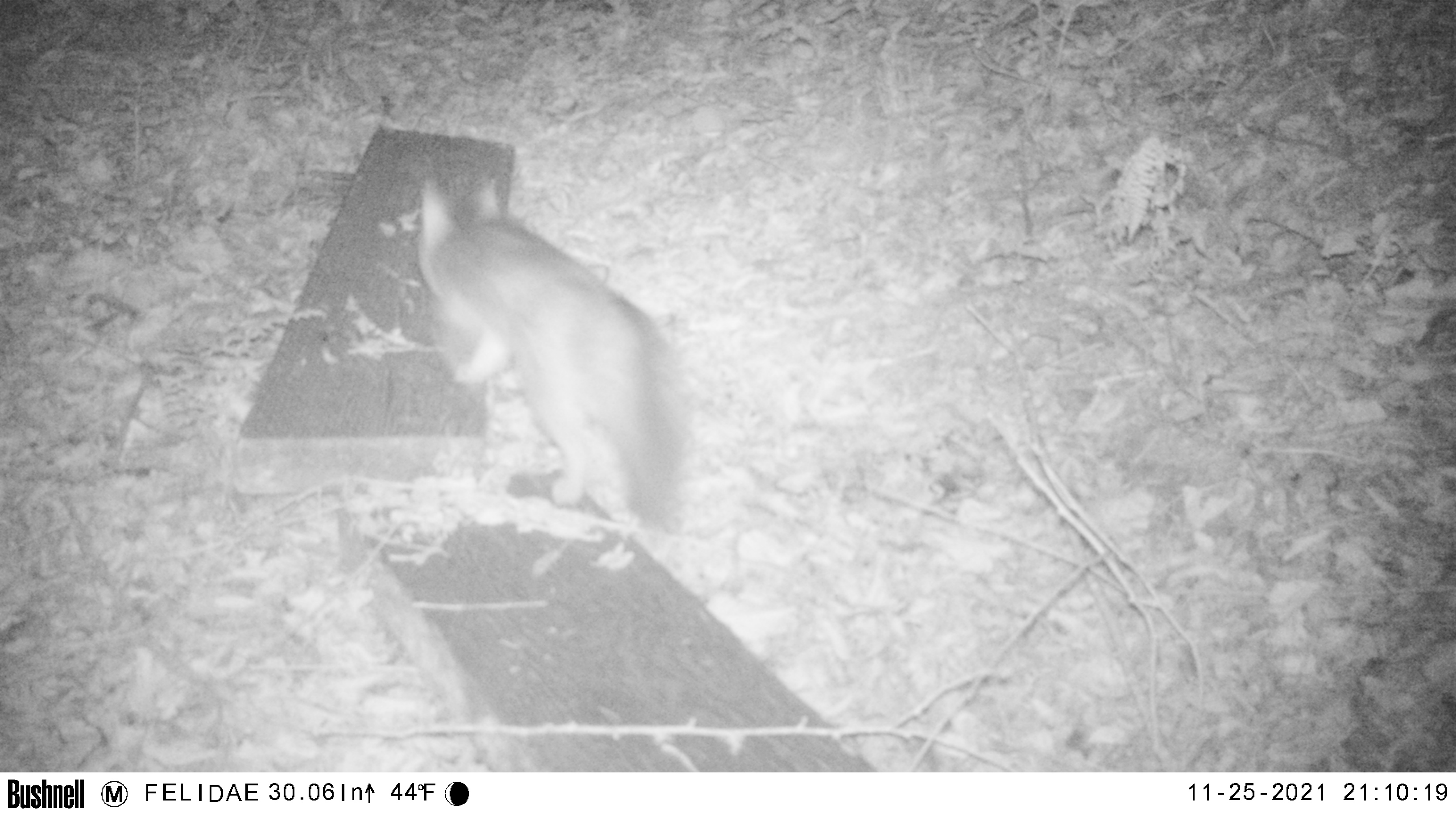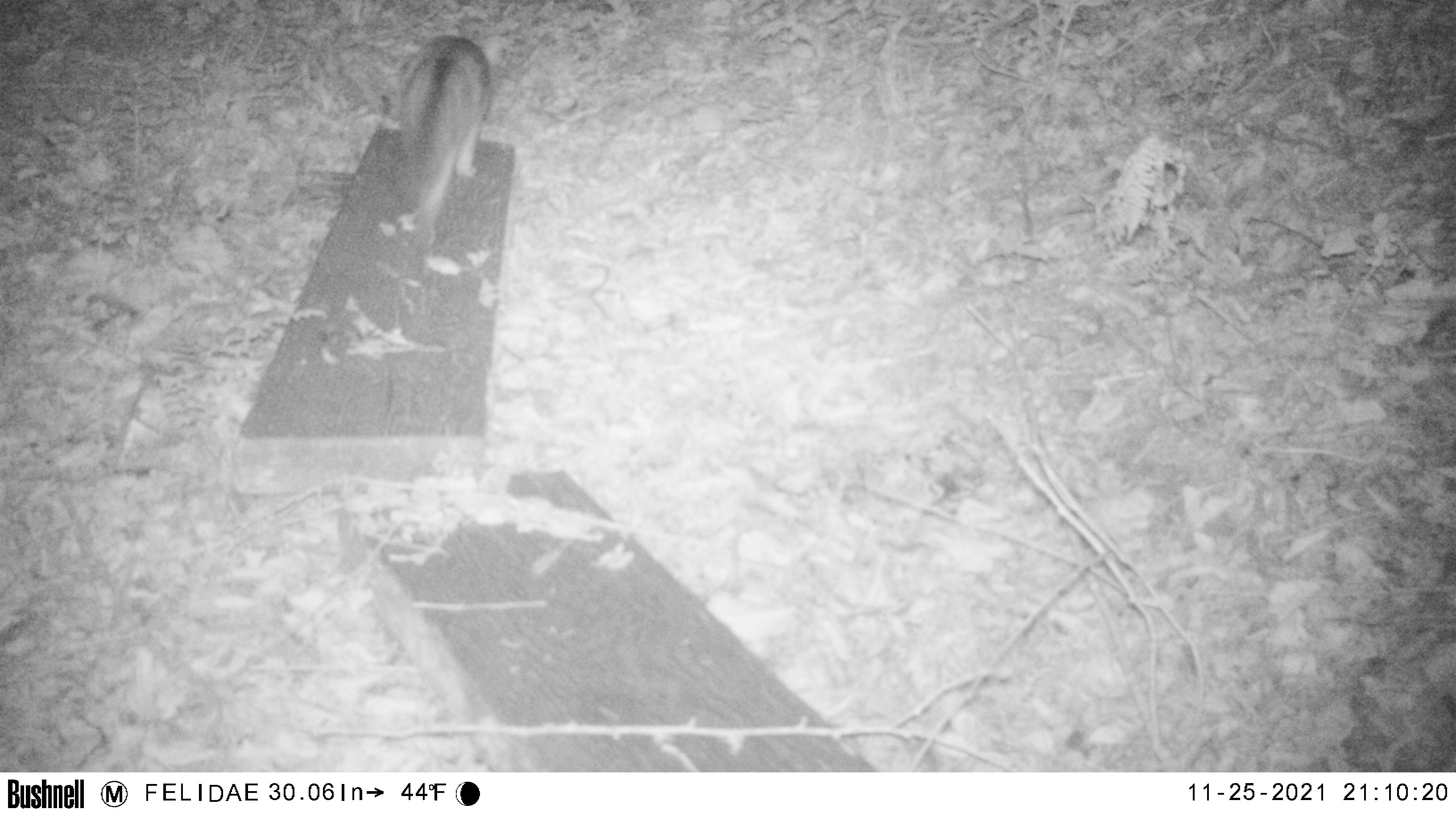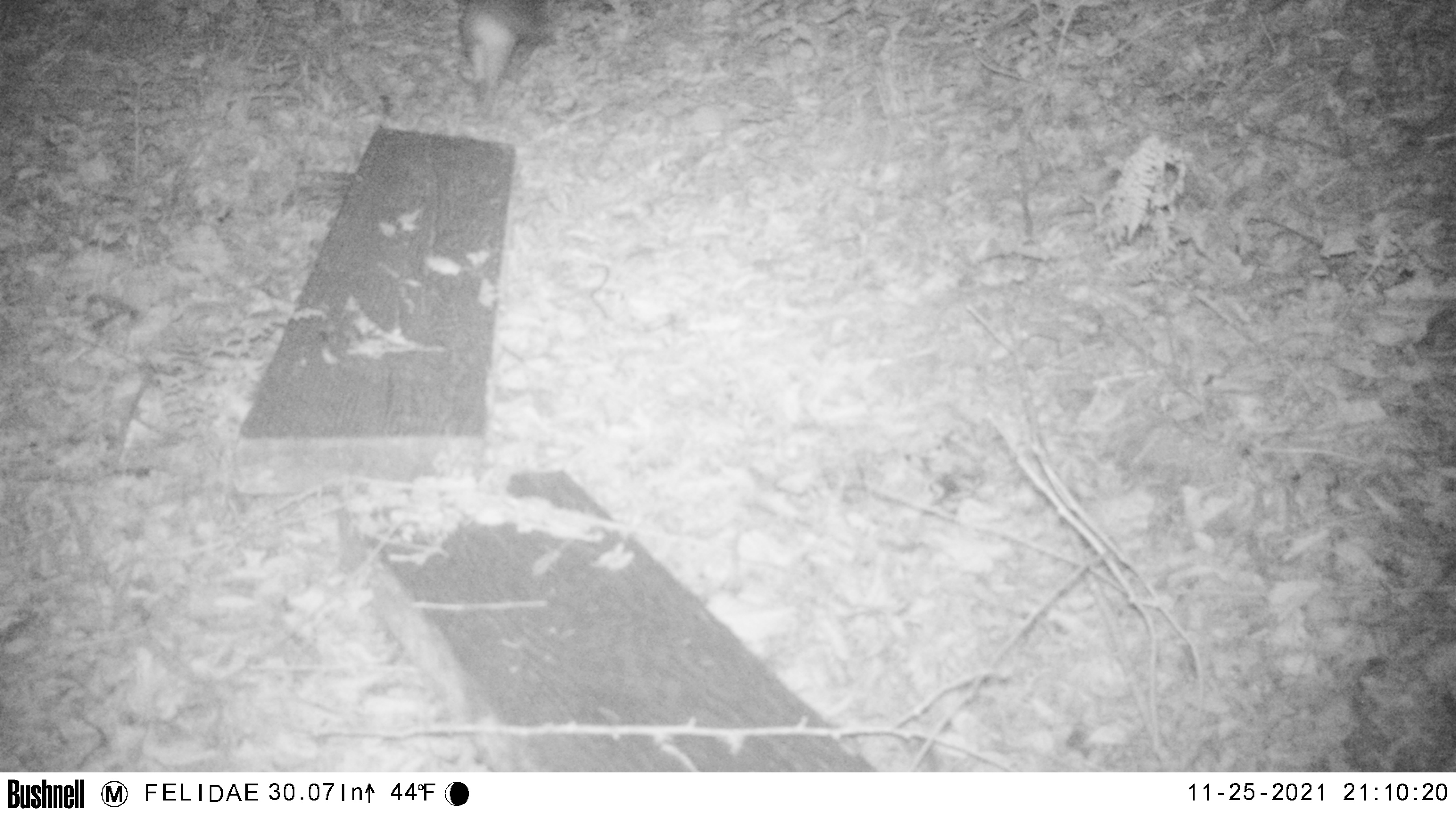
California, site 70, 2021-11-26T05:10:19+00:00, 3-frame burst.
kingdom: Animalia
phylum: Chordata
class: Mammalia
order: Carnivora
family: Canidae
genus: Urocyon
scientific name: Urocyon cinereoargenteus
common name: gray fox